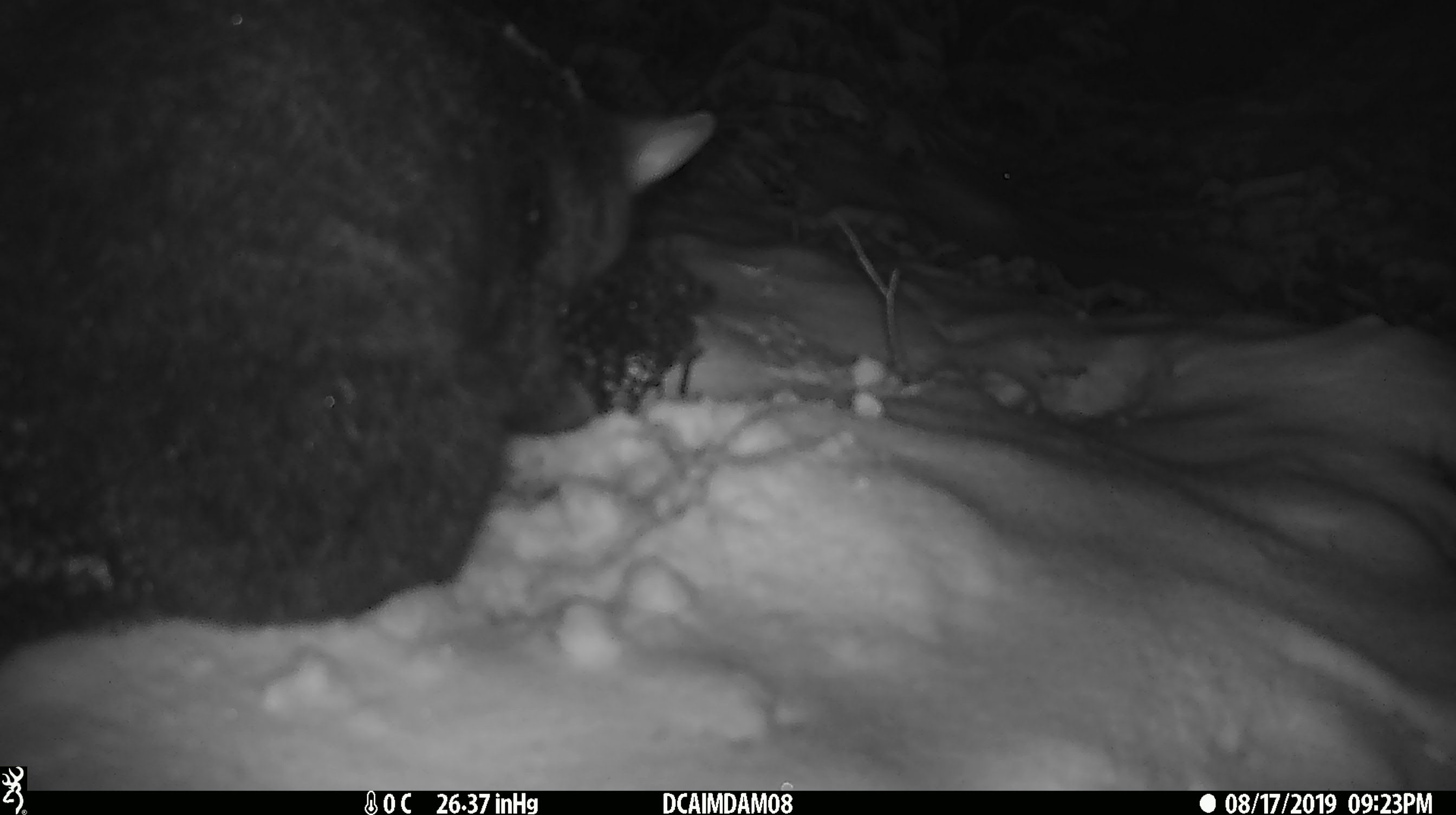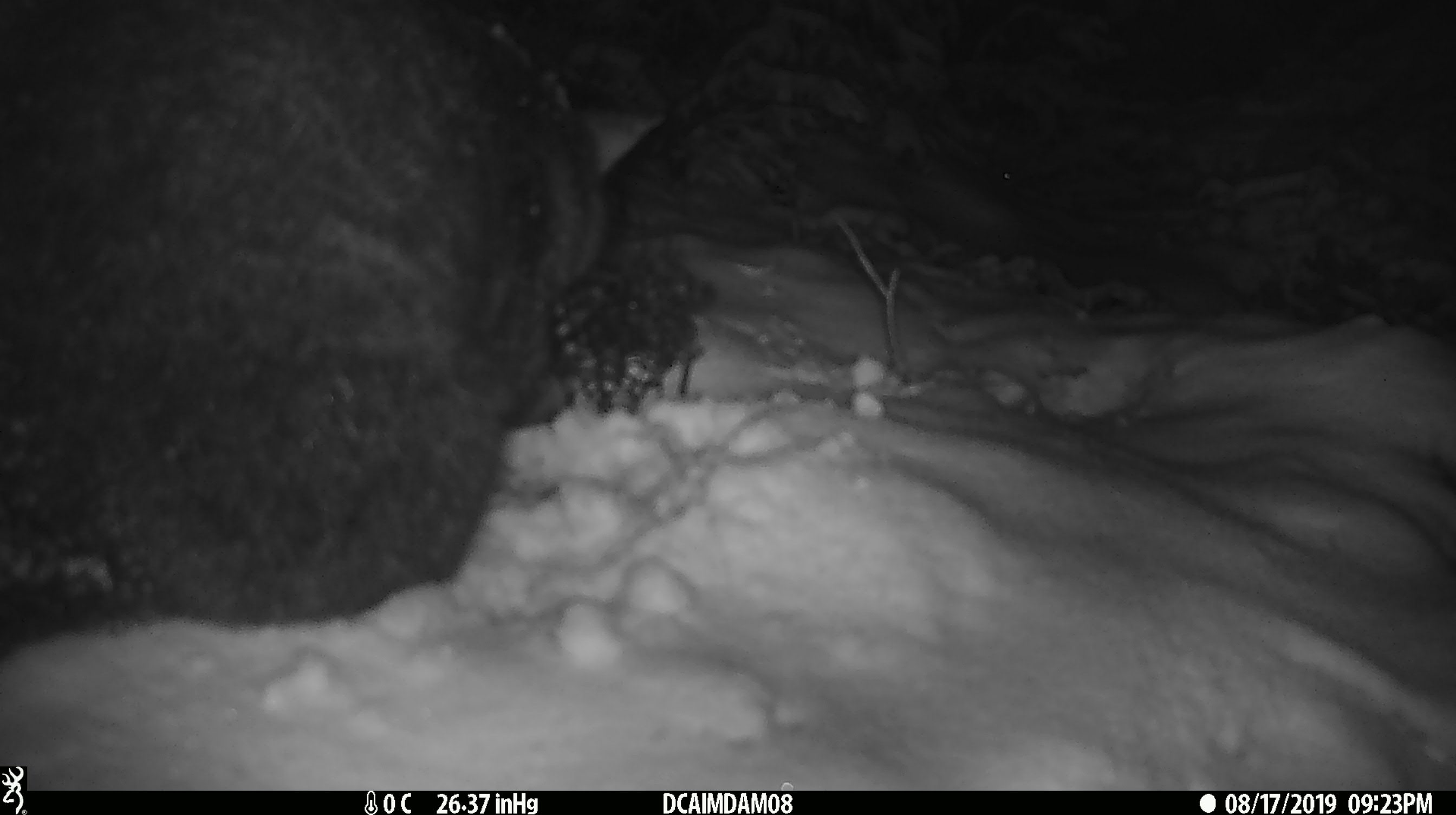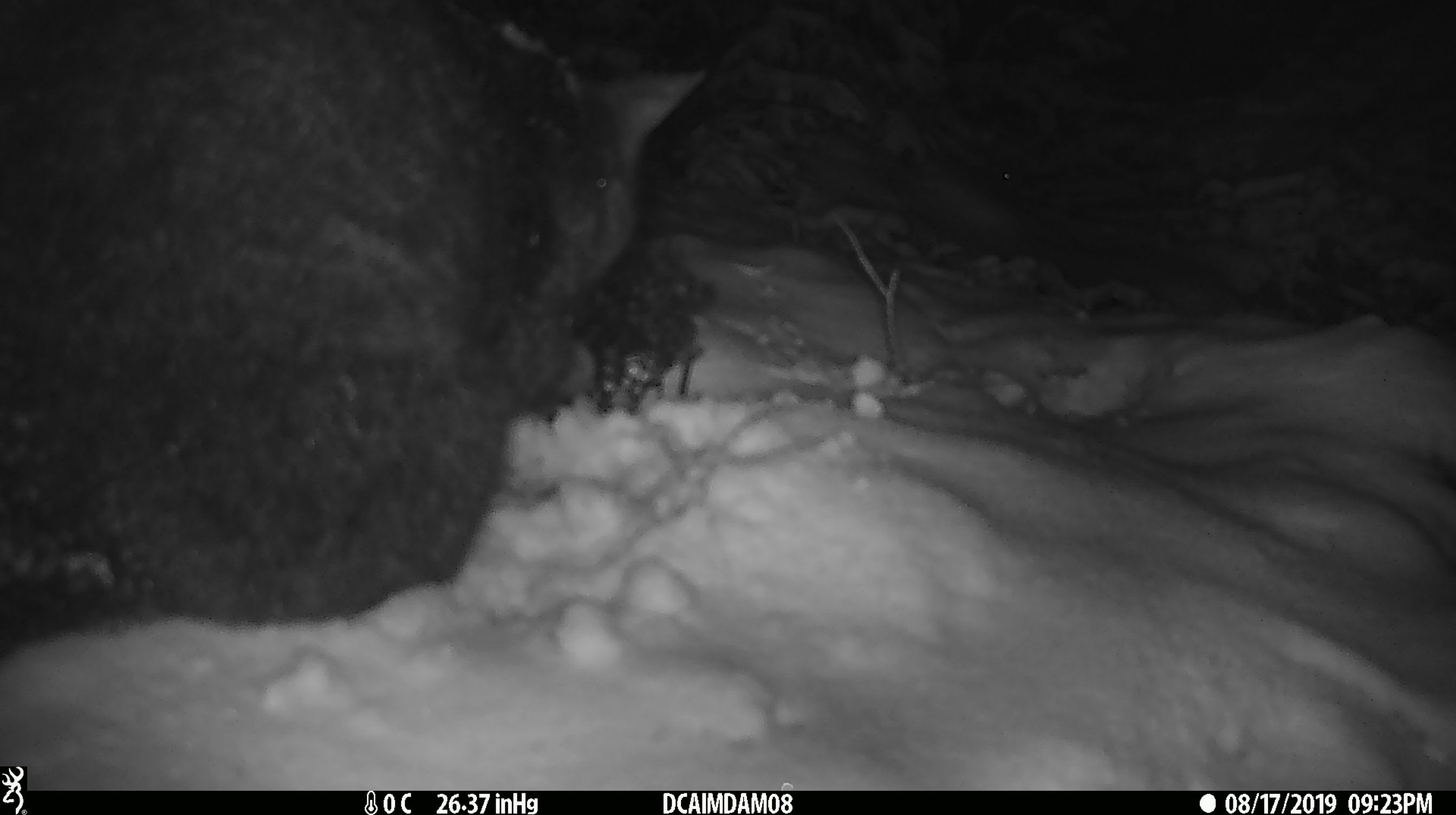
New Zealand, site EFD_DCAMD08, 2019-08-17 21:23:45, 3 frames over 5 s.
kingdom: Animalia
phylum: Chordata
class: Mammalia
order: Diprotodontia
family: Phalangeridae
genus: Trichosurus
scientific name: Trichosurus vulpecula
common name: common brushtail possum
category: possum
Possum (common brushtail possum) (Trichosurus vulpecula).